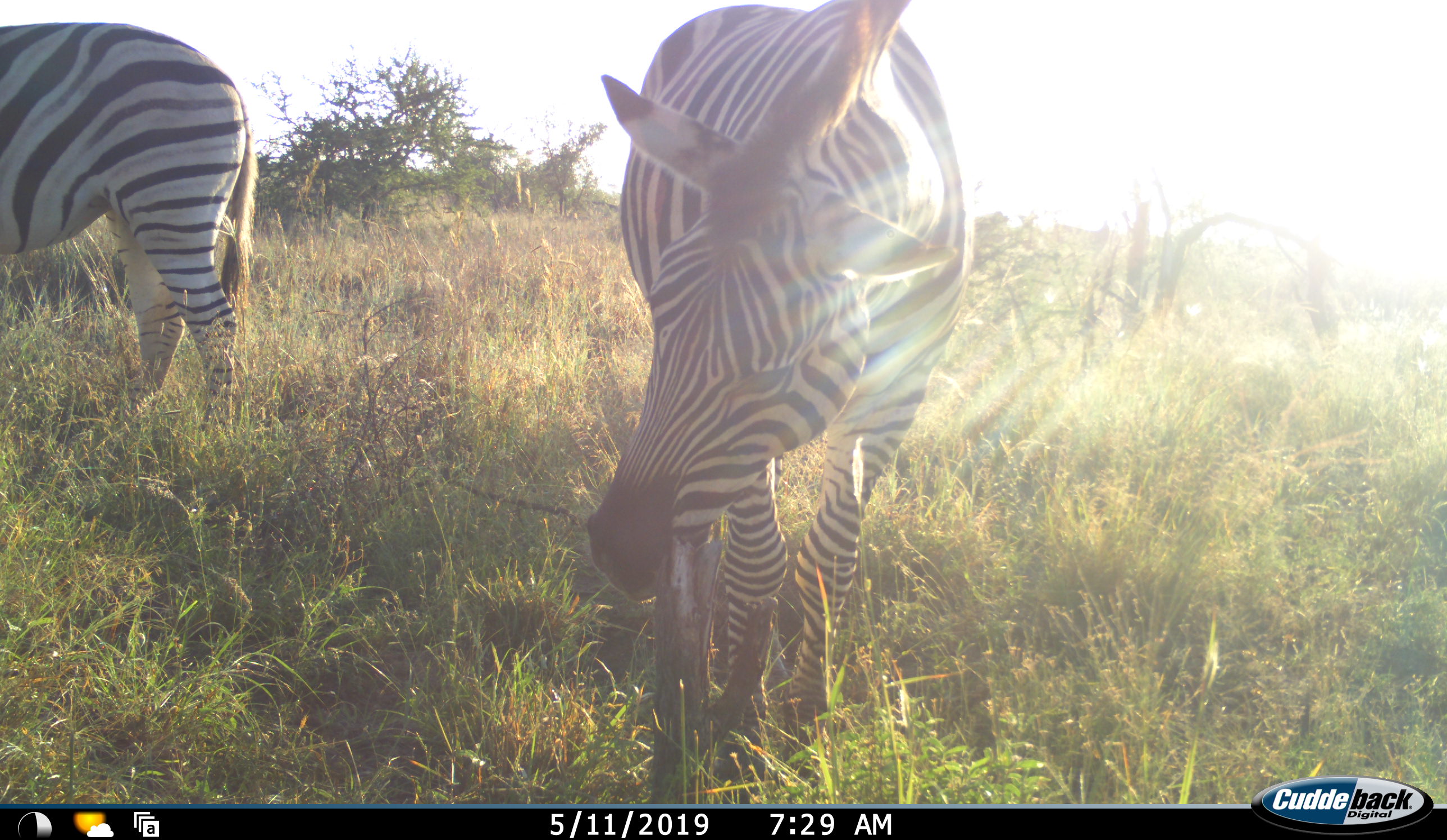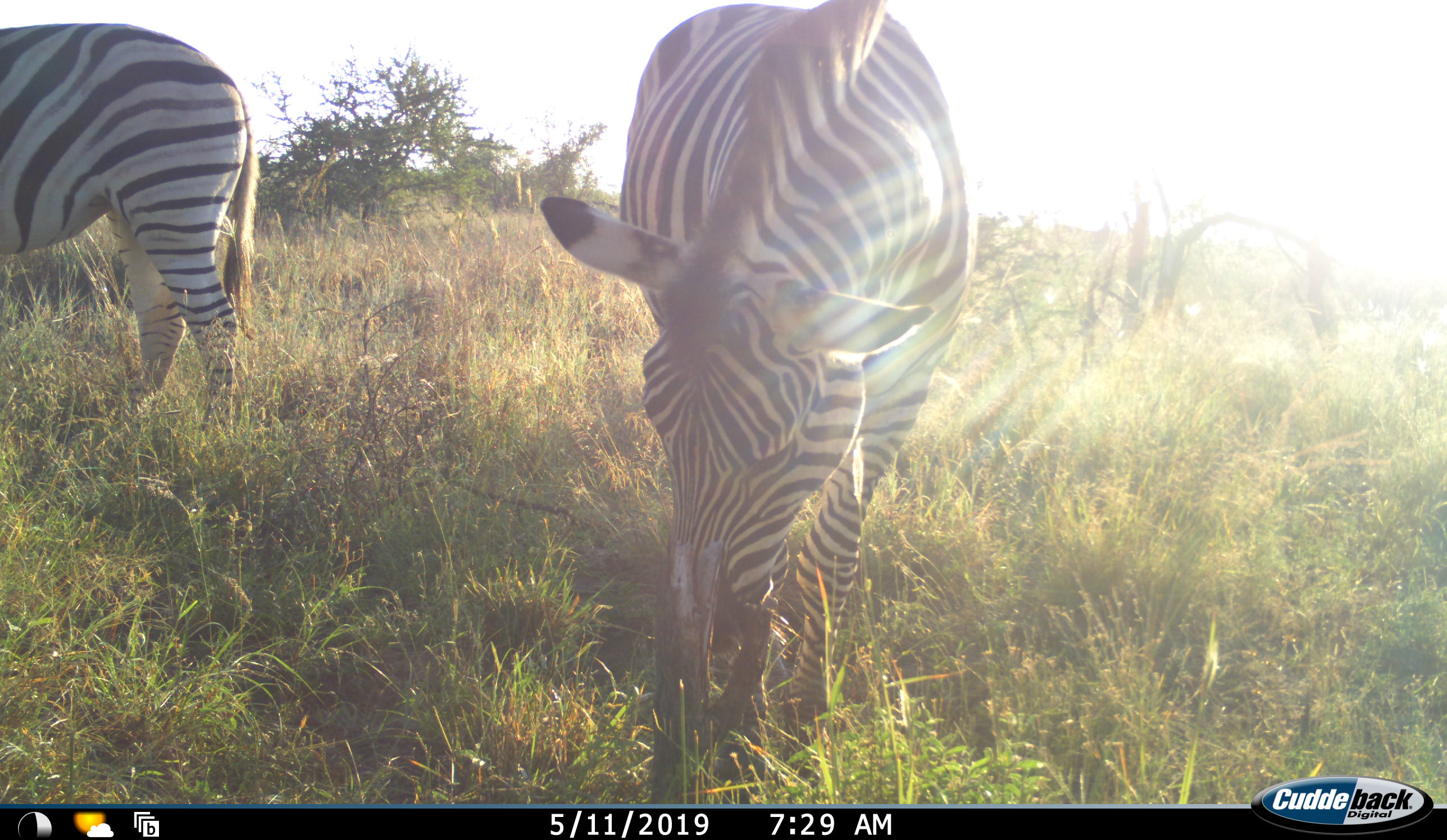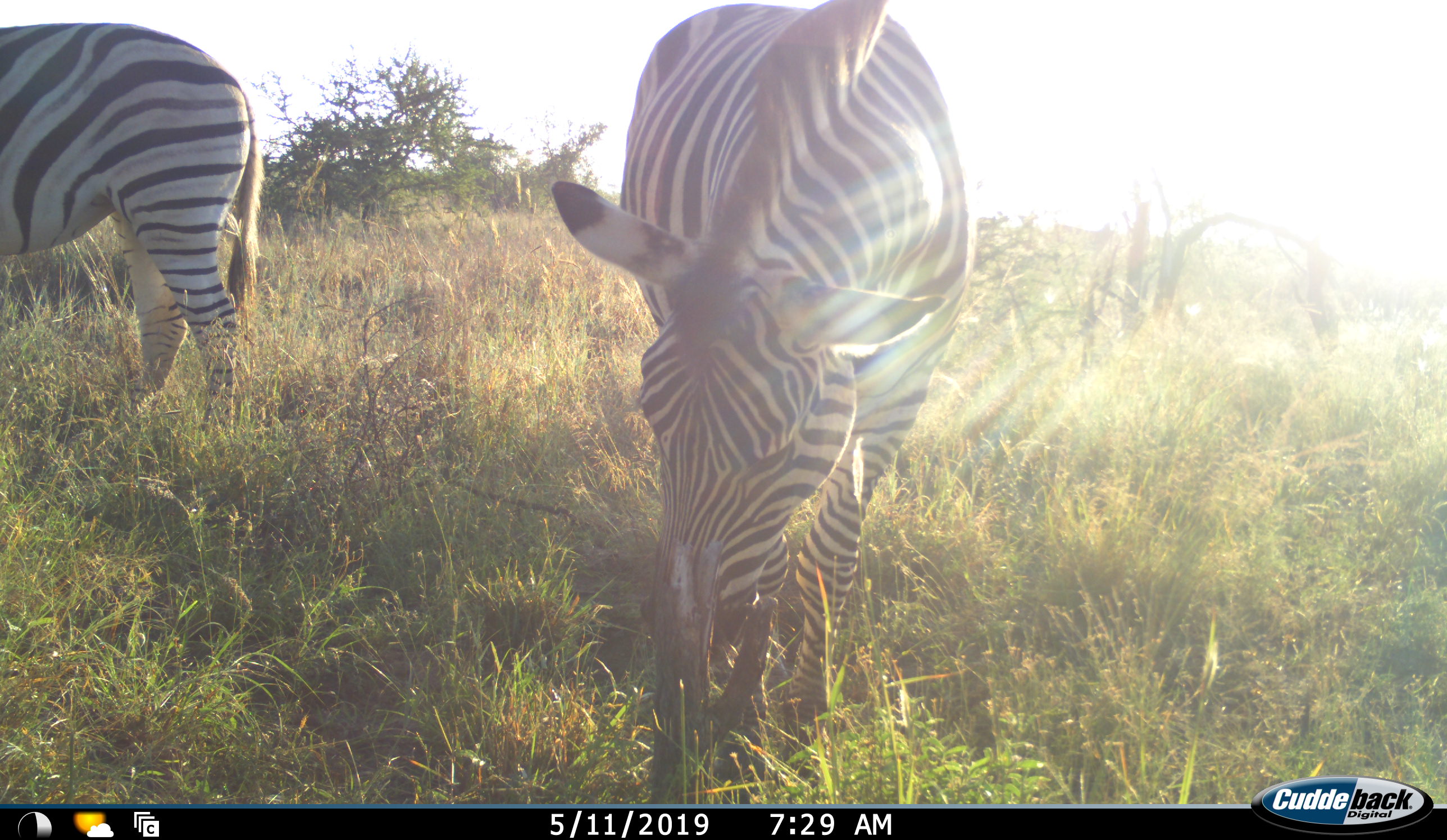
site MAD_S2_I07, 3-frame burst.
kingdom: Animalia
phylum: Chordata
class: Mammalia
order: Perissodactyla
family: Equidae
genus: Equus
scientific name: Equus quagga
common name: plains zebra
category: zebraplains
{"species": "zebraplains (plains zebra) (Equus quagga)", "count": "2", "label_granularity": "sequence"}